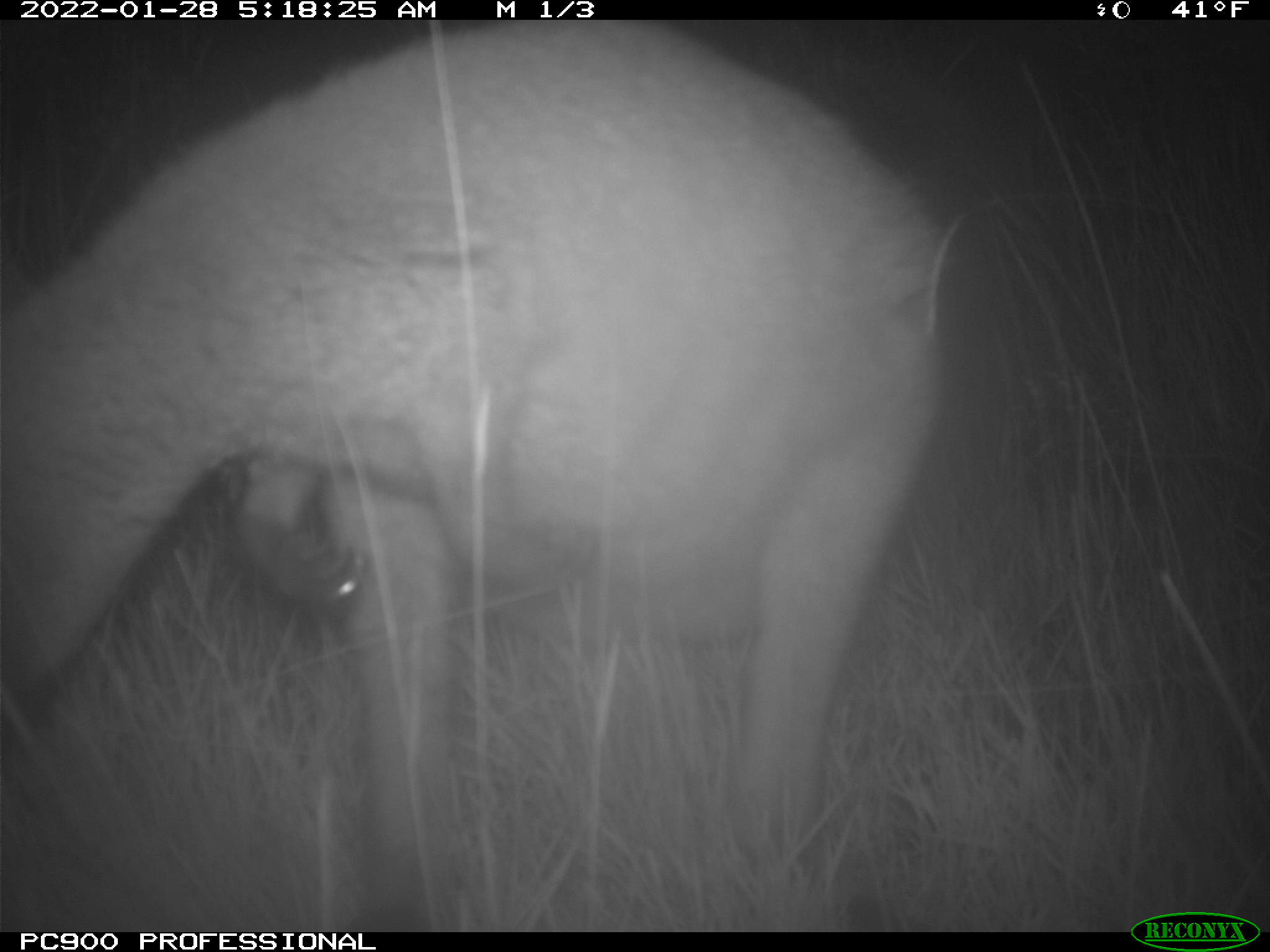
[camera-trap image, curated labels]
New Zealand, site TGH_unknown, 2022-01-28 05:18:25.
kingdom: Animalia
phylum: Chordata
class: Mammalia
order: Diprotodontia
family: Macropodidae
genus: Notamacropus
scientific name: Notamacropus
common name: wallaby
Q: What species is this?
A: Wallaby (Notamacropus).